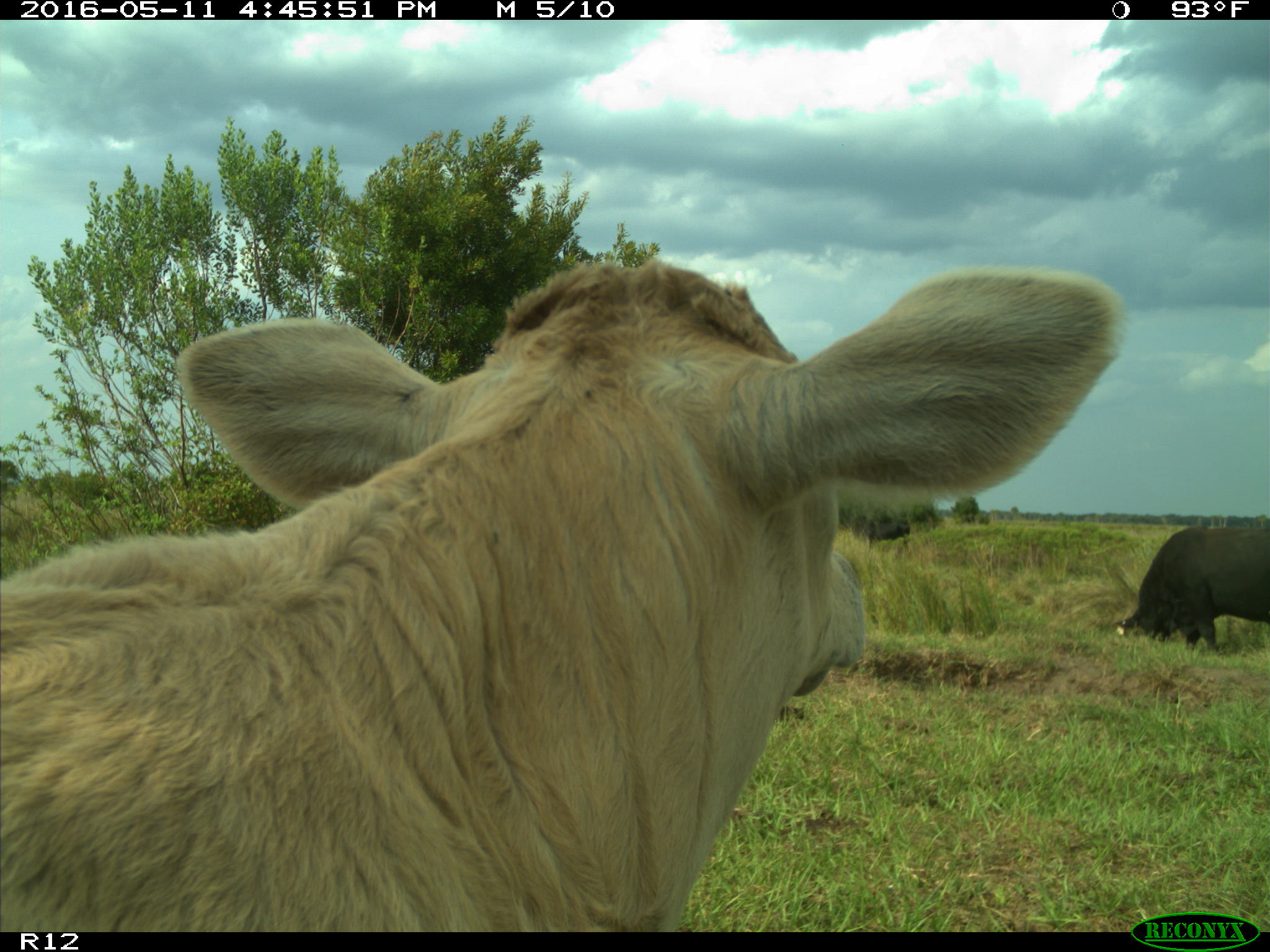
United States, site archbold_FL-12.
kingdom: Animalia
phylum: Chordata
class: Mammalia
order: Artiodactyla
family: Bovidae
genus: Bos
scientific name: Bos taurus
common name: domestic cow